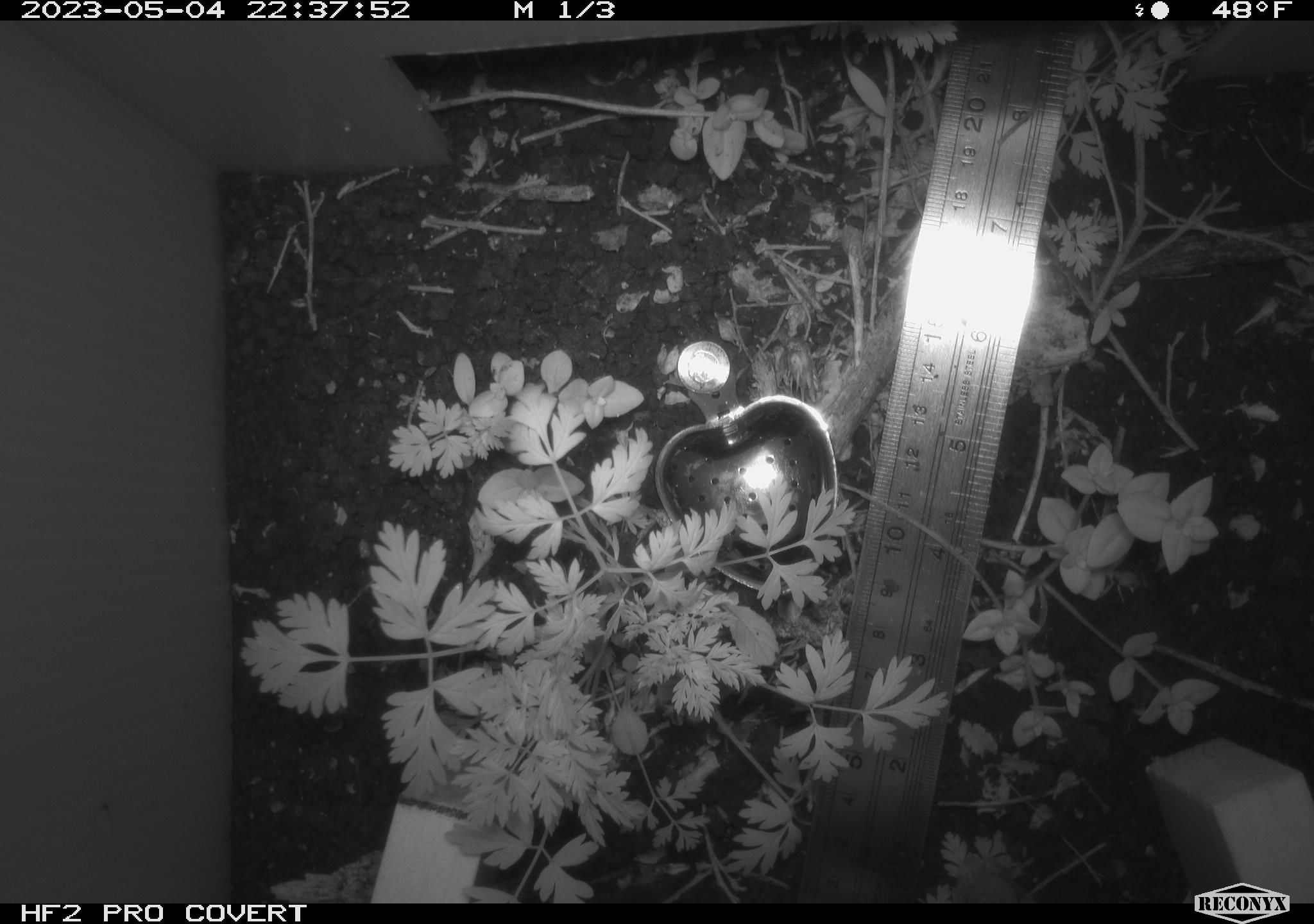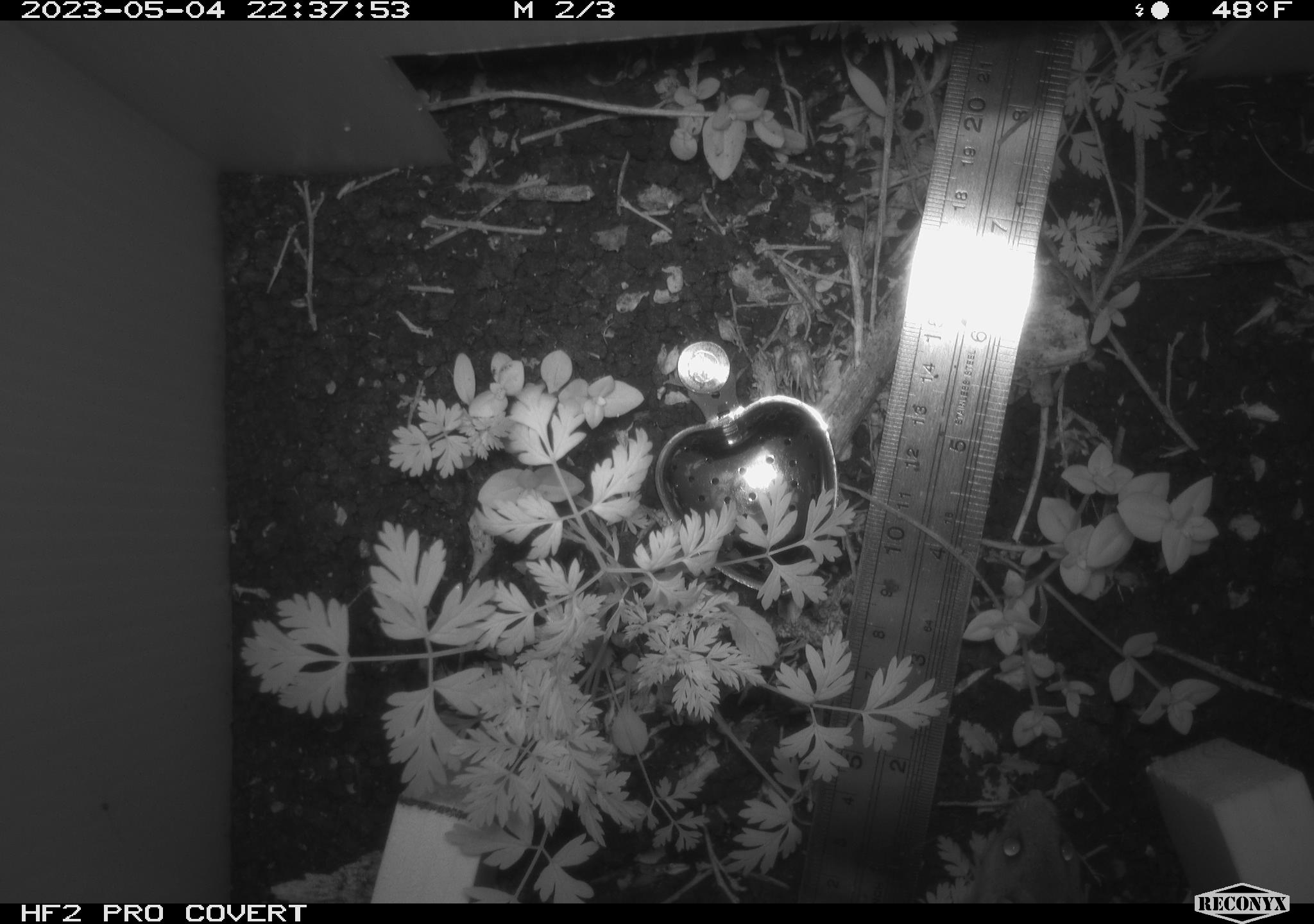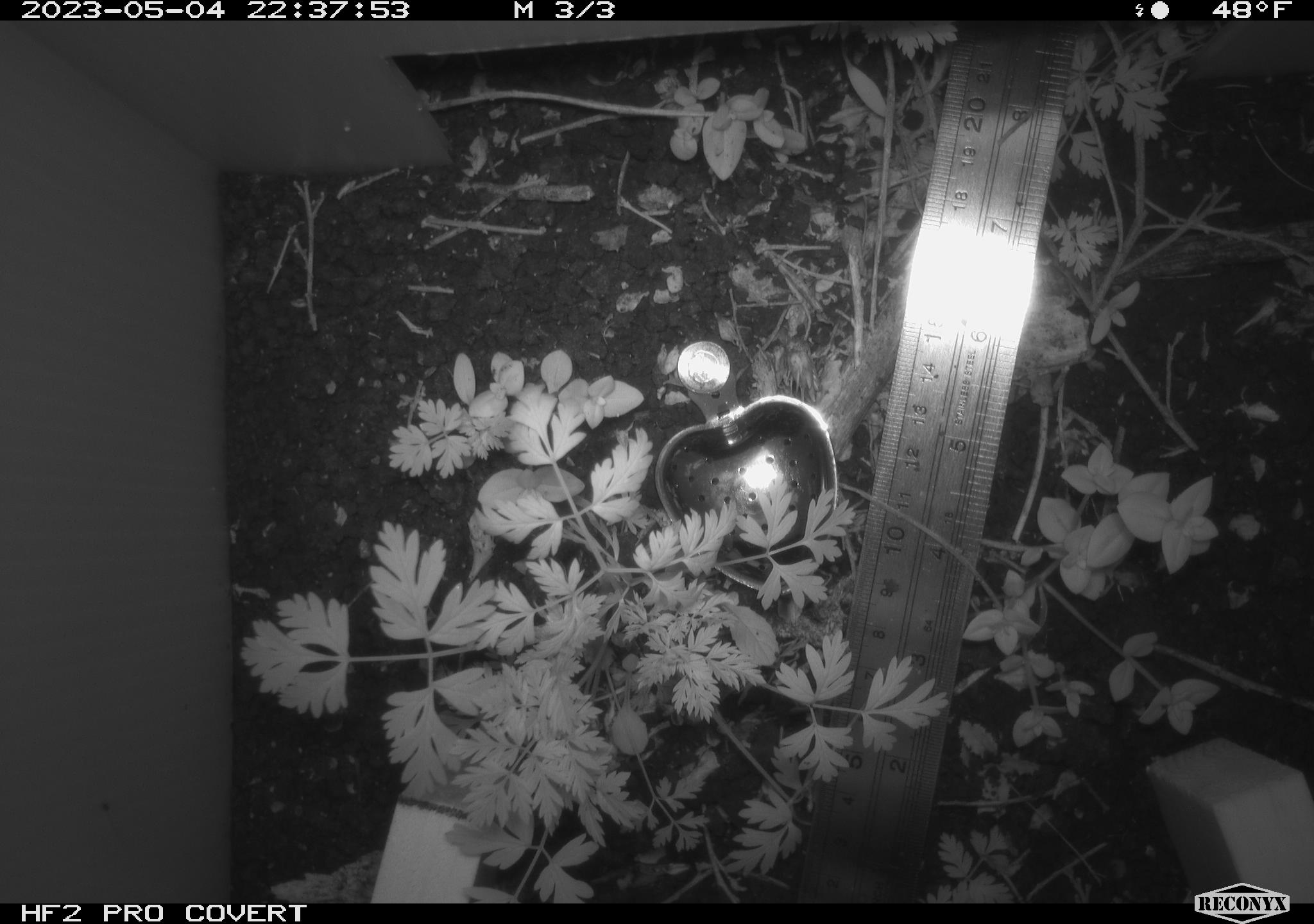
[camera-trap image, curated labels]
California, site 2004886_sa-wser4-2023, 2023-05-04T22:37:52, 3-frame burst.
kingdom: Animalia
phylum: Chordata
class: Mammalia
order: Rodentia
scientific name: Rodentia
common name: mouse species